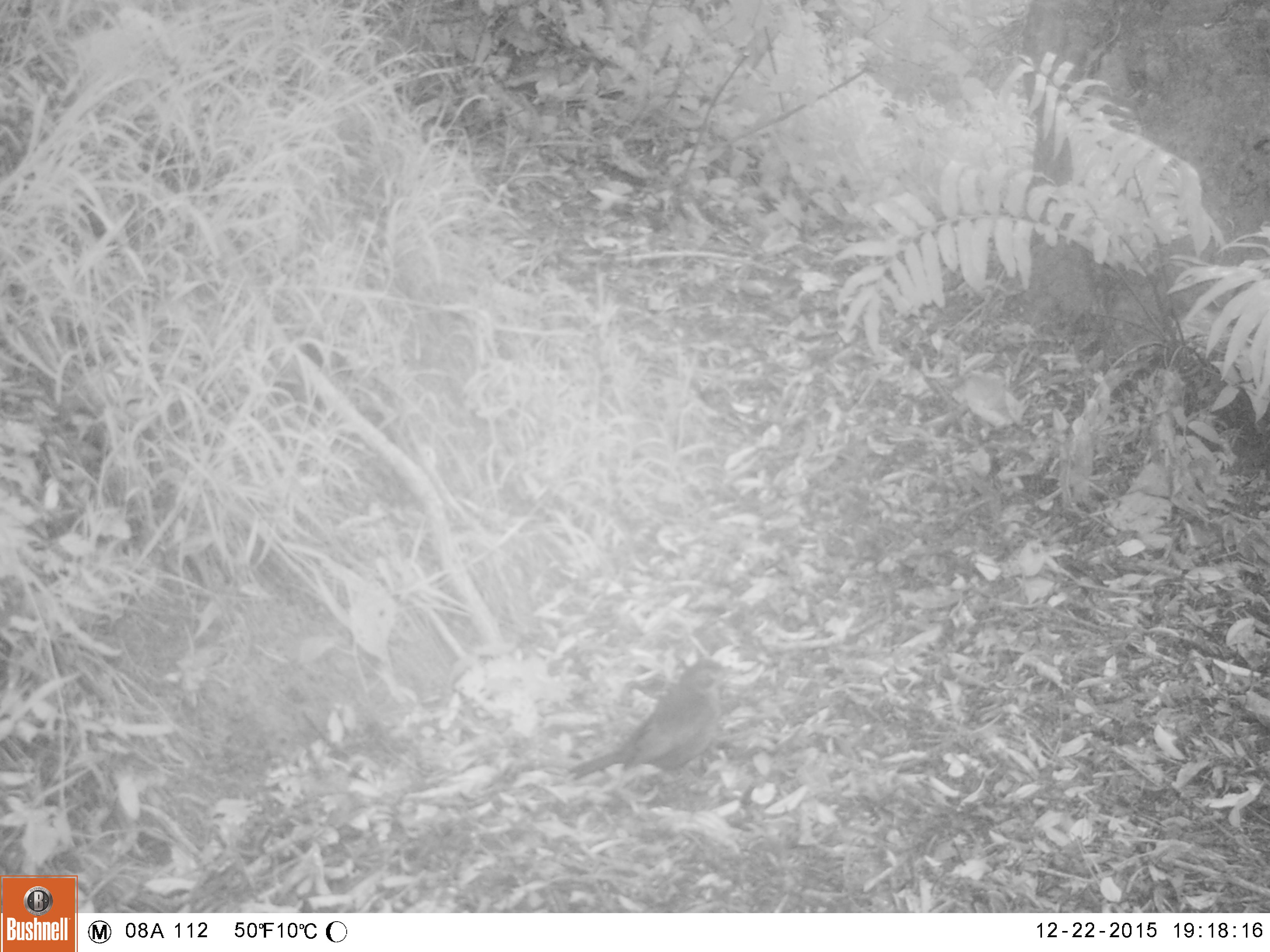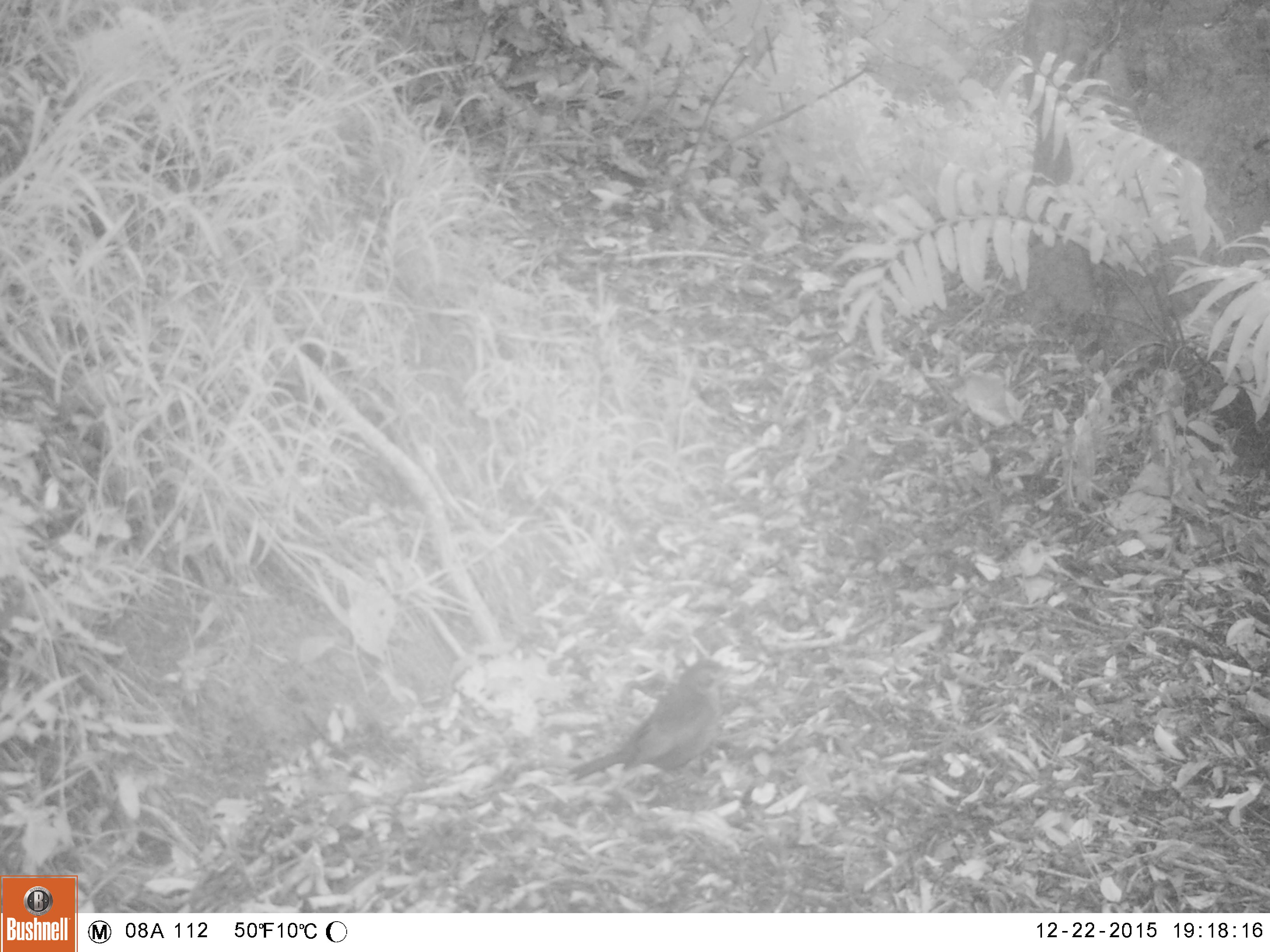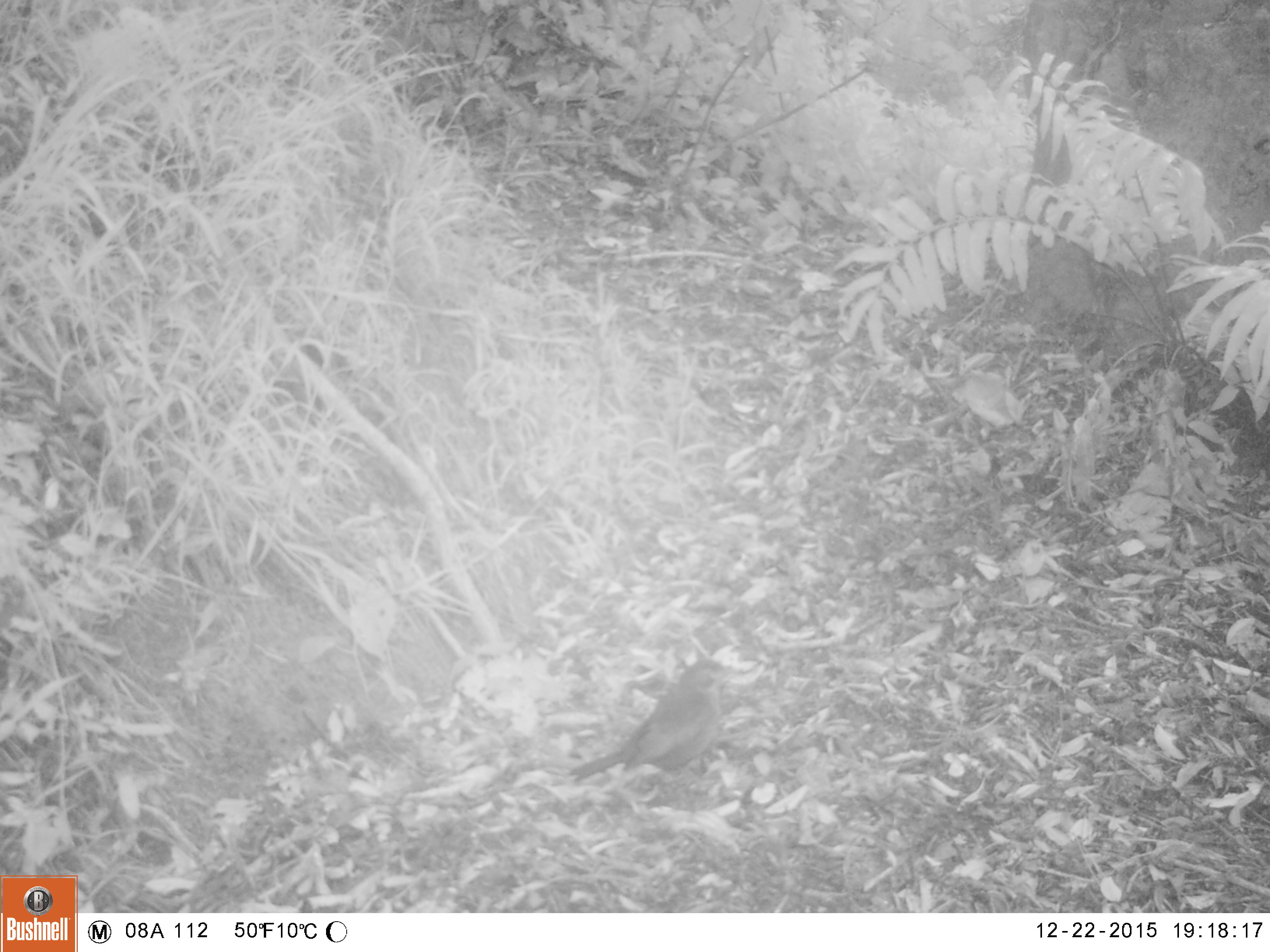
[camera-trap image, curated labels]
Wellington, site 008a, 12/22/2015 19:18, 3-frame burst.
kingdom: Animalia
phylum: Chordata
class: Aves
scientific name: Aves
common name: bird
Bird (Aves).